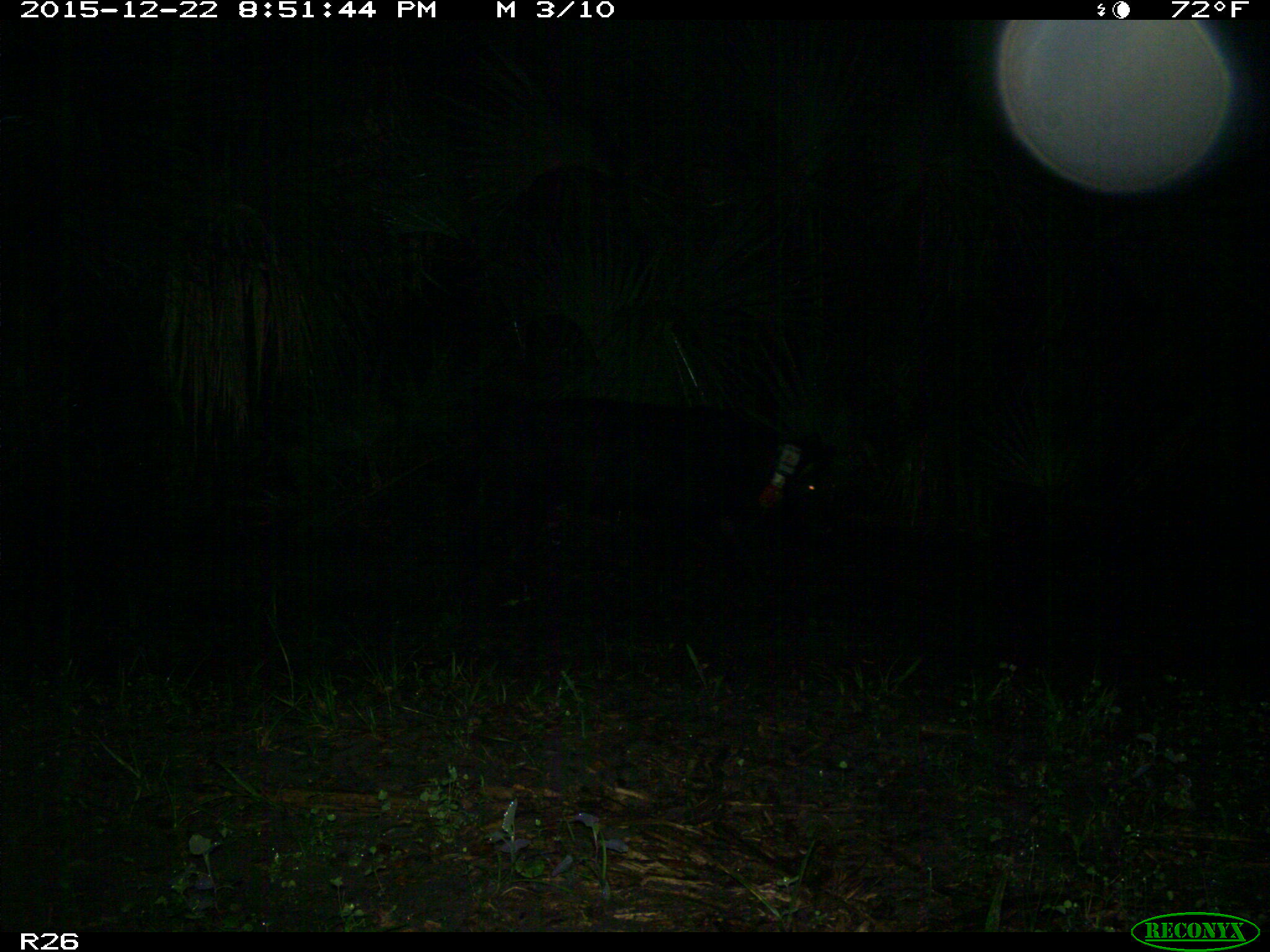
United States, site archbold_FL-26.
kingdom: Animalia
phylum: Chordata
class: Mammalia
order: Artiodactyla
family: Suidae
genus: Sus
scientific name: Sus scrofa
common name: wild boar